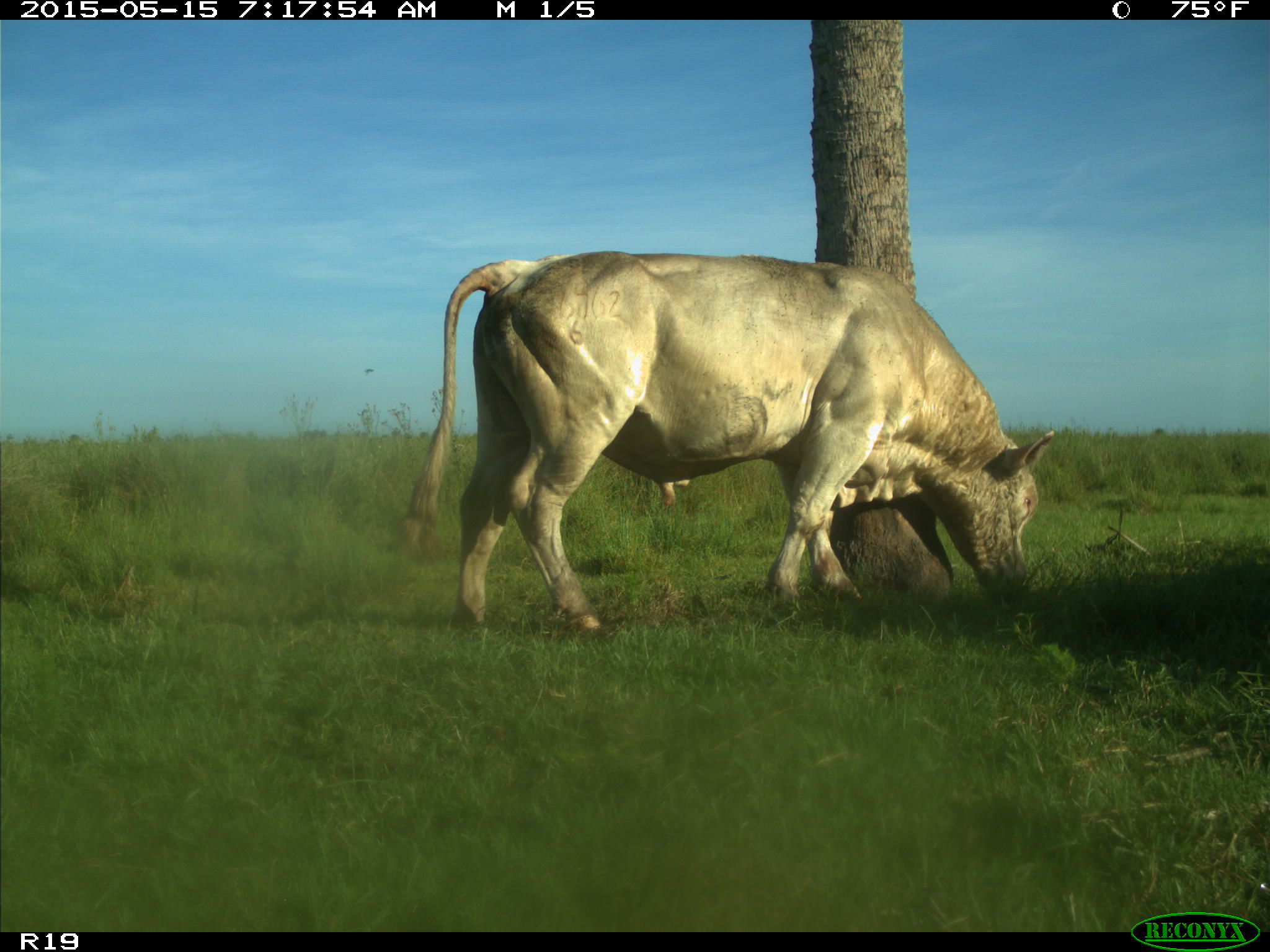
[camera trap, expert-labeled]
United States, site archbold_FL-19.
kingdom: Animalia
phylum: Chordata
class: Mammalia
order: Artiodactyla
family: Bovidae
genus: Bos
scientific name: Bos taurus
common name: domestic cow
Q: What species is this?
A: Bos taurus (domestic cow).